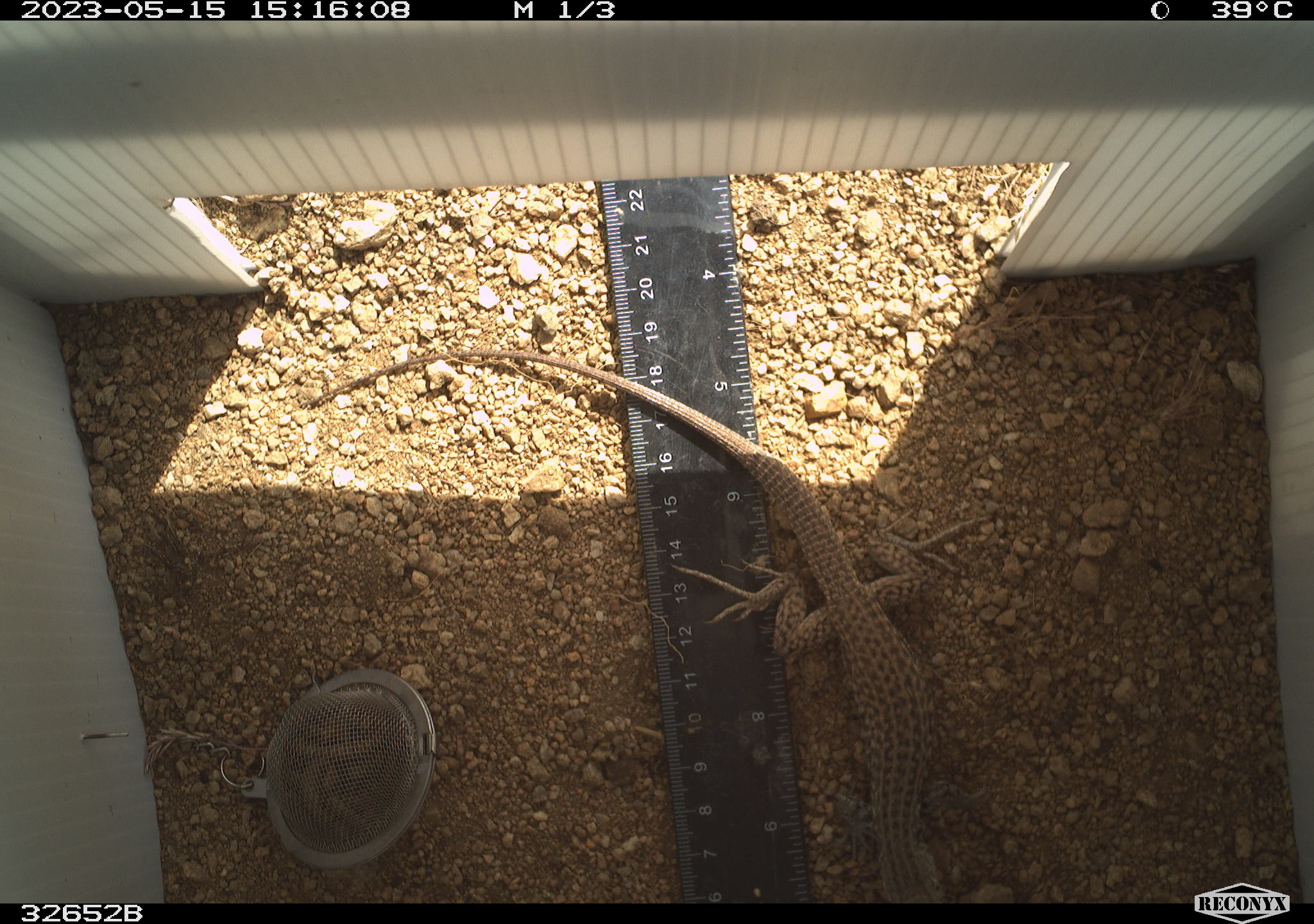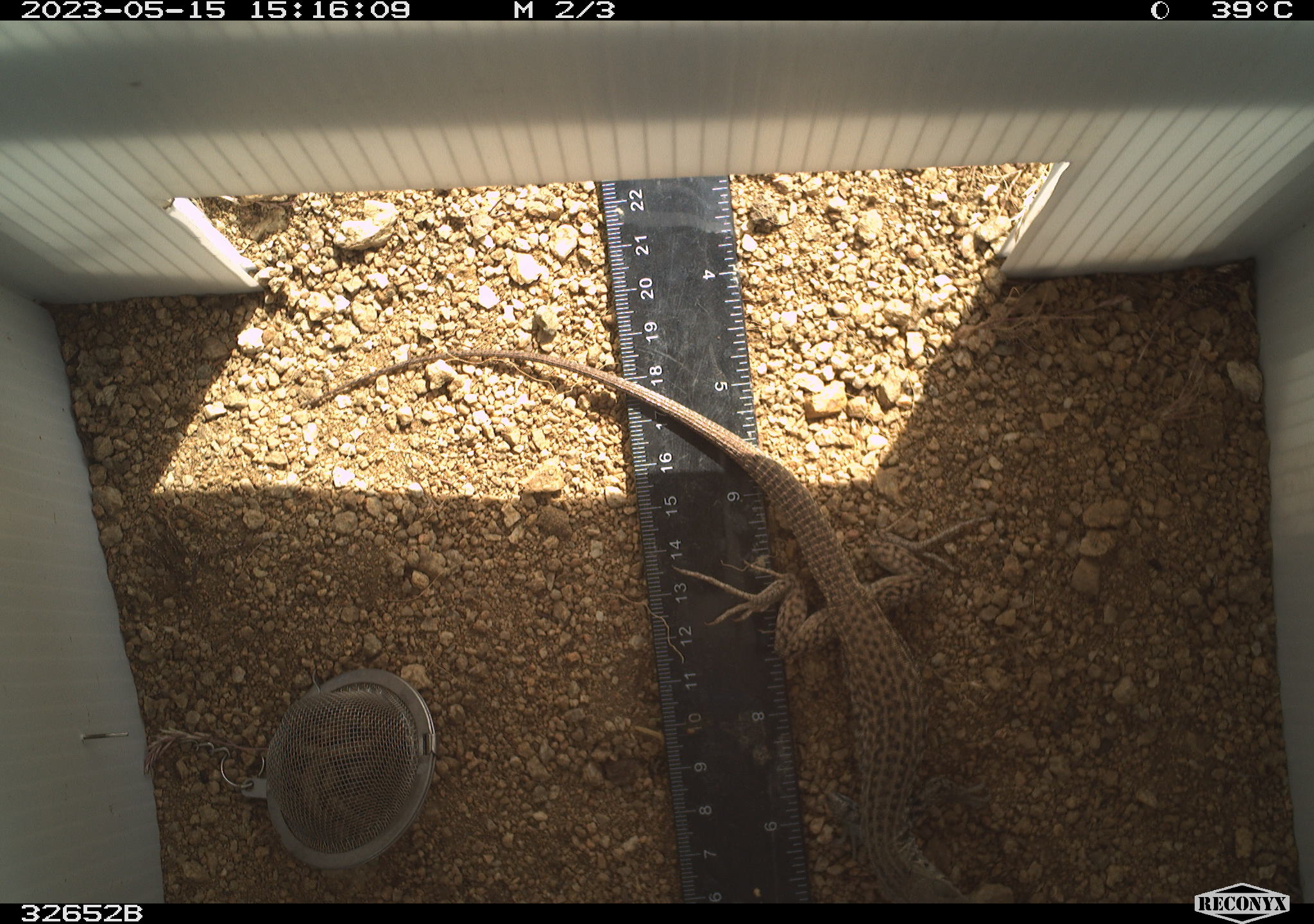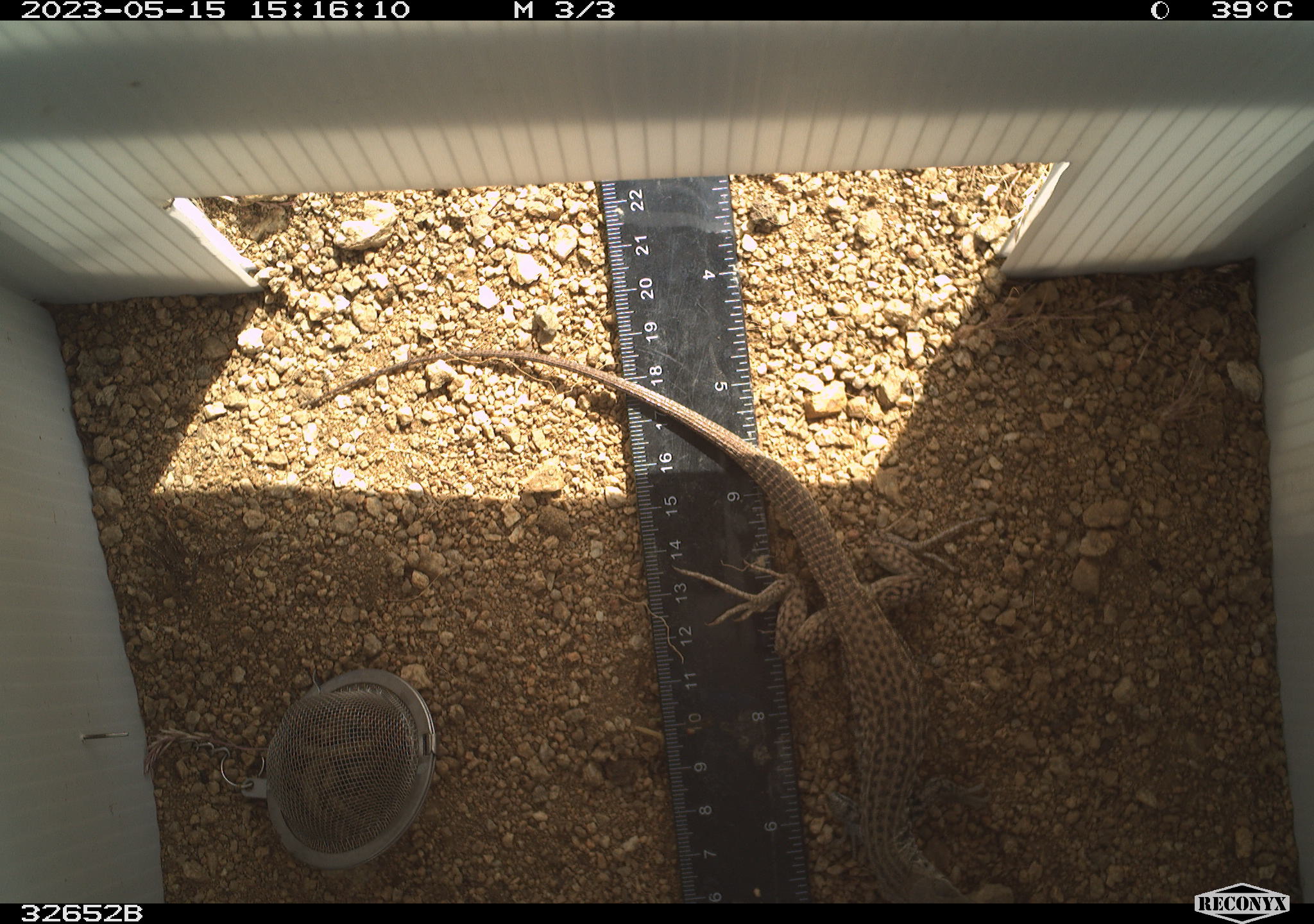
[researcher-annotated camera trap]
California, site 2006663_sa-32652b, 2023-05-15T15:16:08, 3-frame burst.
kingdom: Animalia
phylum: Chordata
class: Reptilia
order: Squamata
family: Teiidae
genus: Aspidoscelis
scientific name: Aspidoscelis tigris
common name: western whiptail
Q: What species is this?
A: Western whiptail (Aspidoscelis tigris).